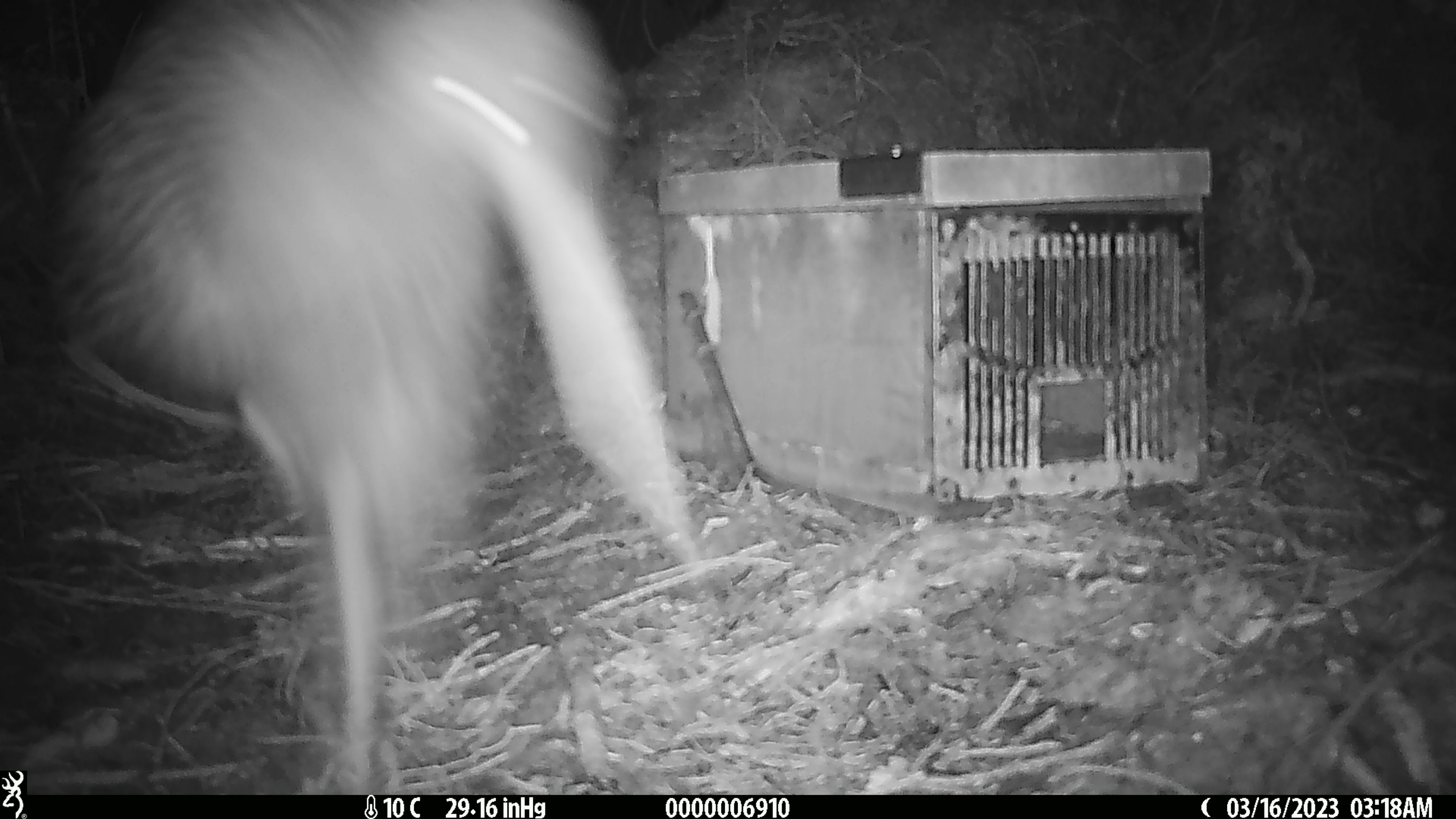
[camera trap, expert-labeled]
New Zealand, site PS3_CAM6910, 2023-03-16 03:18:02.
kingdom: Animalia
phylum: Chordata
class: Aves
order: Apterygiformes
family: Apterygidae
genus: Apteryx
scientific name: Apteryx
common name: kiwi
Kiwi (Apteryx).